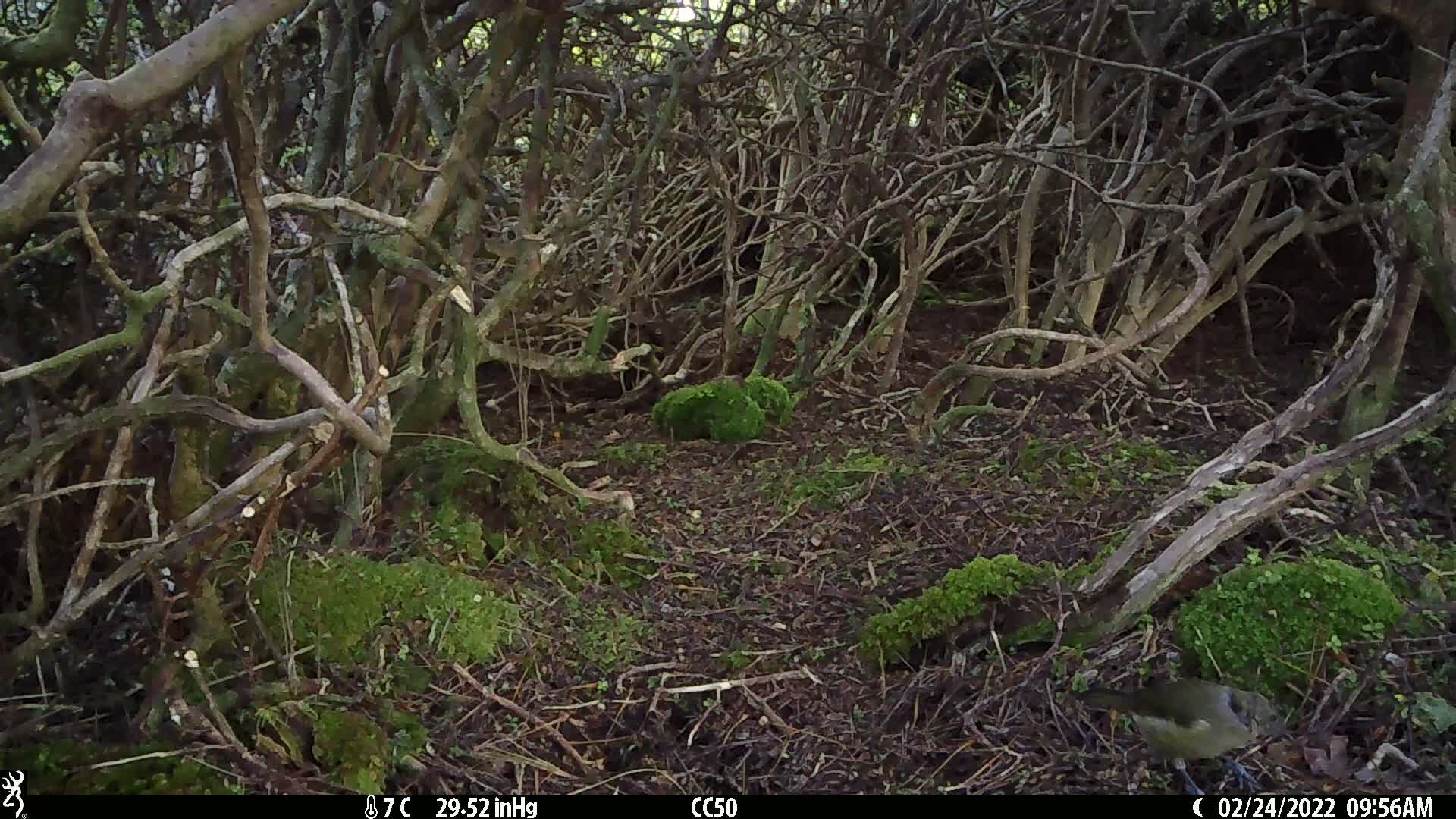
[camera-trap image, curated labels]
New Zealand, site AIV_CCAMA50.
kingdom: Animalia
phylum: Chordata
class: Aves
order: Passeriformes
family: Meliphagidae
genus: Anthornis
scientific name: Anthornis melanura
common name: new zealand bellbird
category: bellbird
Bellbird (new zealand bellbird) (Anthornis melanura).